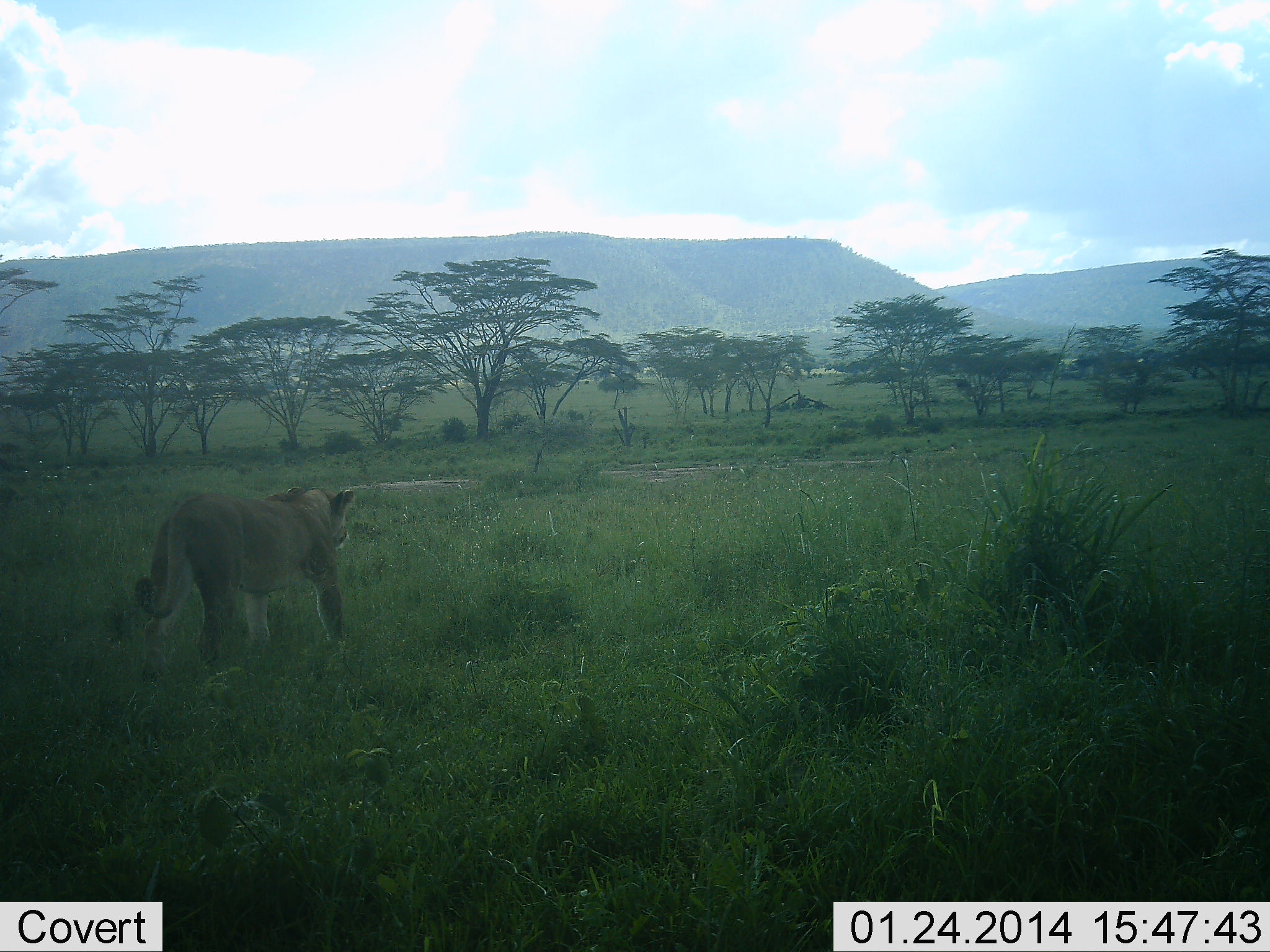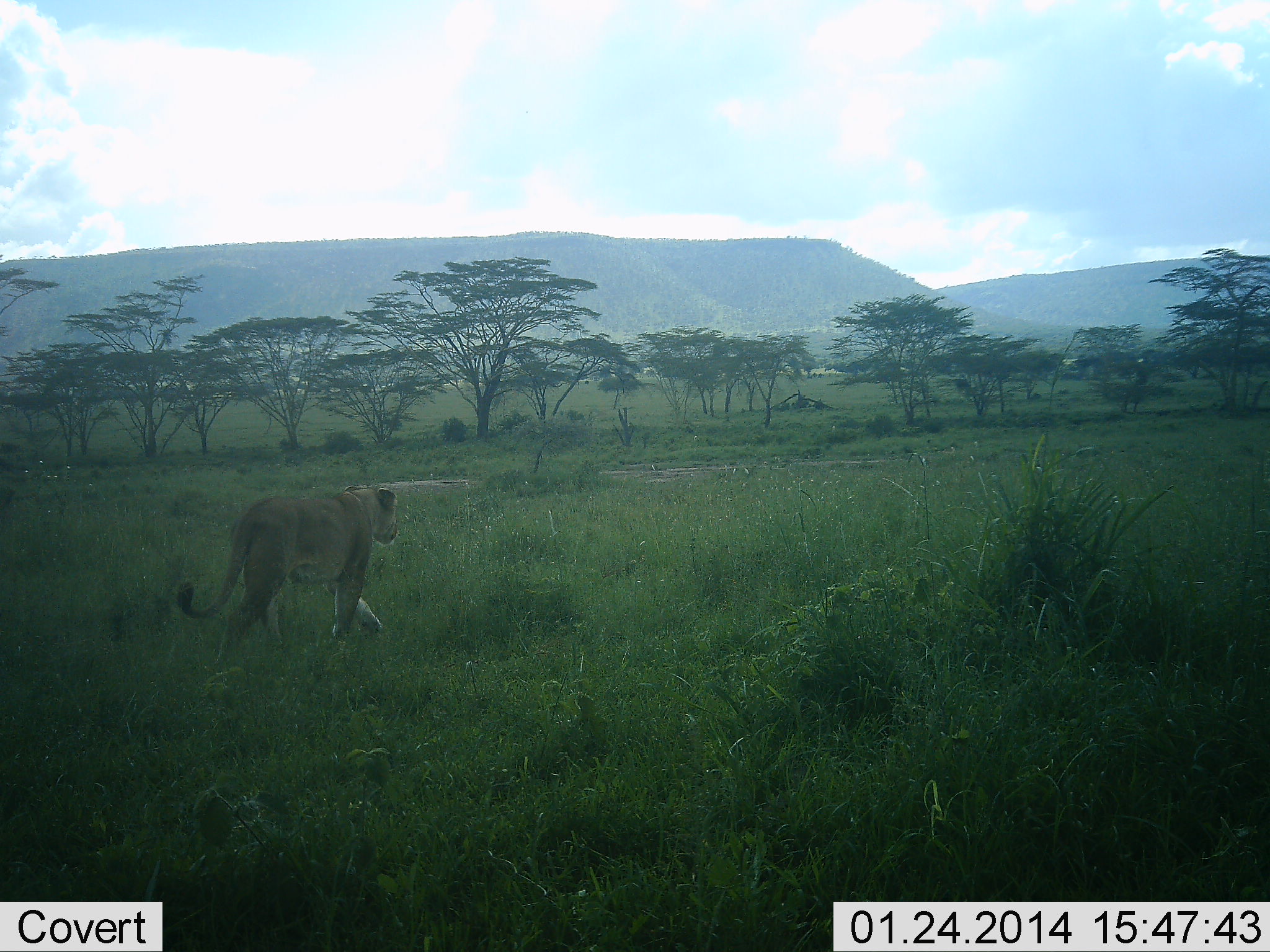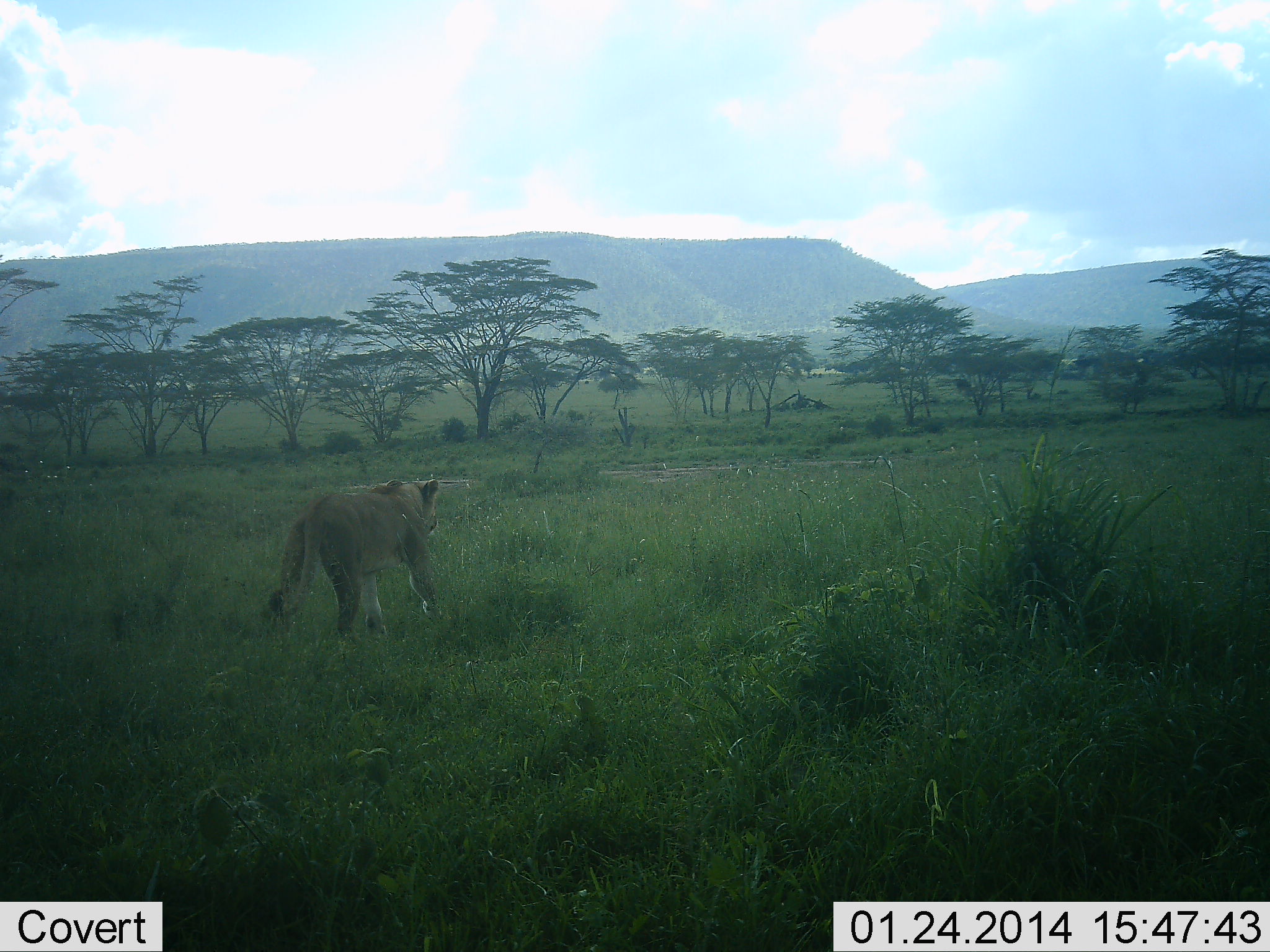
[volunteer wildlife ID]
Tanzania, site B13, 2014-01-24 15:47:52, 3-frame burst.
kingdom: Animalia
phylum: Chordata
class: Mammalia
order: Carnivora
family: Felidae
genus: Panthera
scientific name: Panthera leo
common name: lion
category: lionfemale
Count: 1.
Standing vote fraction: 10%.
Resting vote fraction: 0%.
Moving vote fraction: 100%.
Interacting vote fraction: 0%.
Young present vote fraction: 0%.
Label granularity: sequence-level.